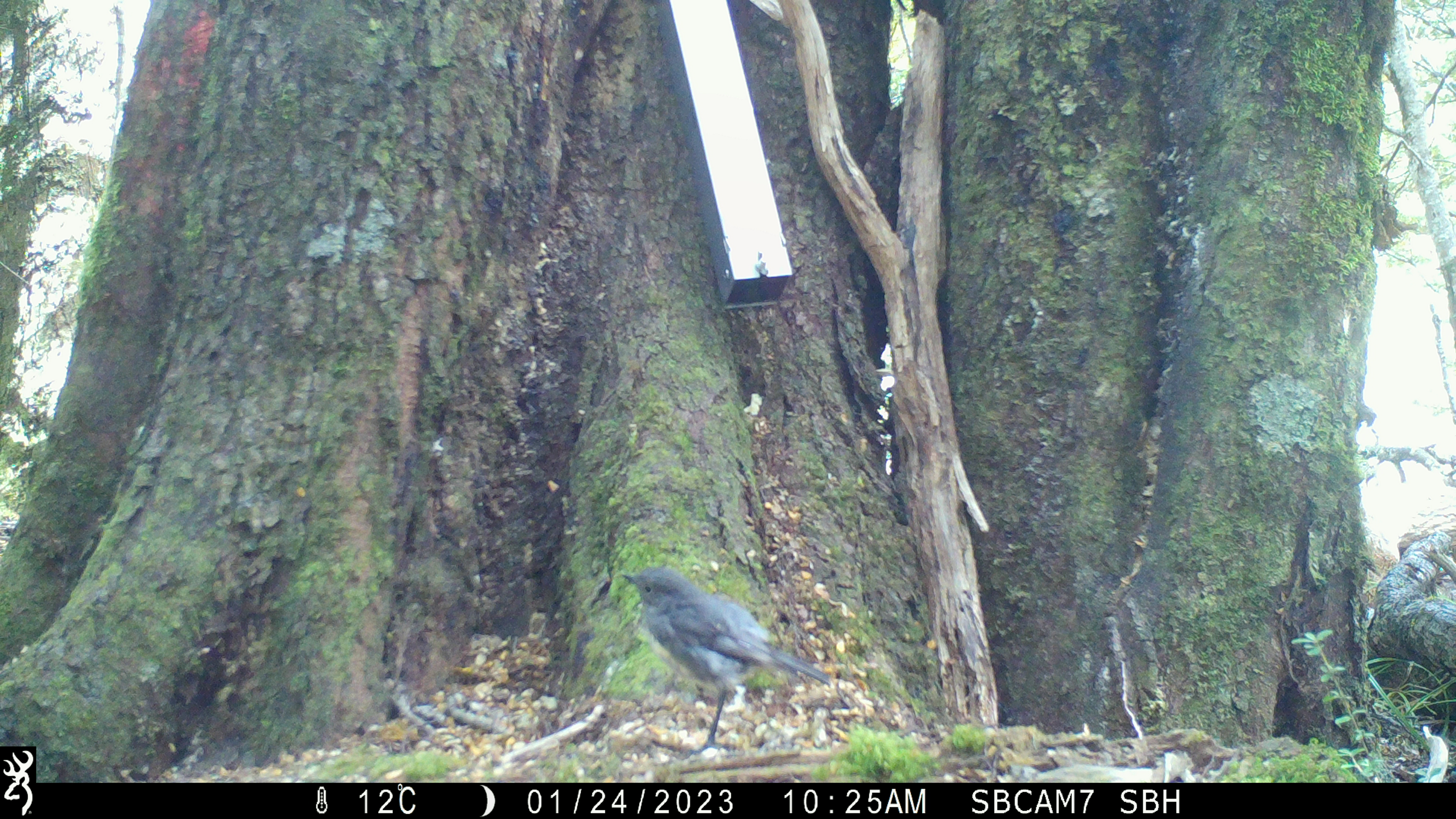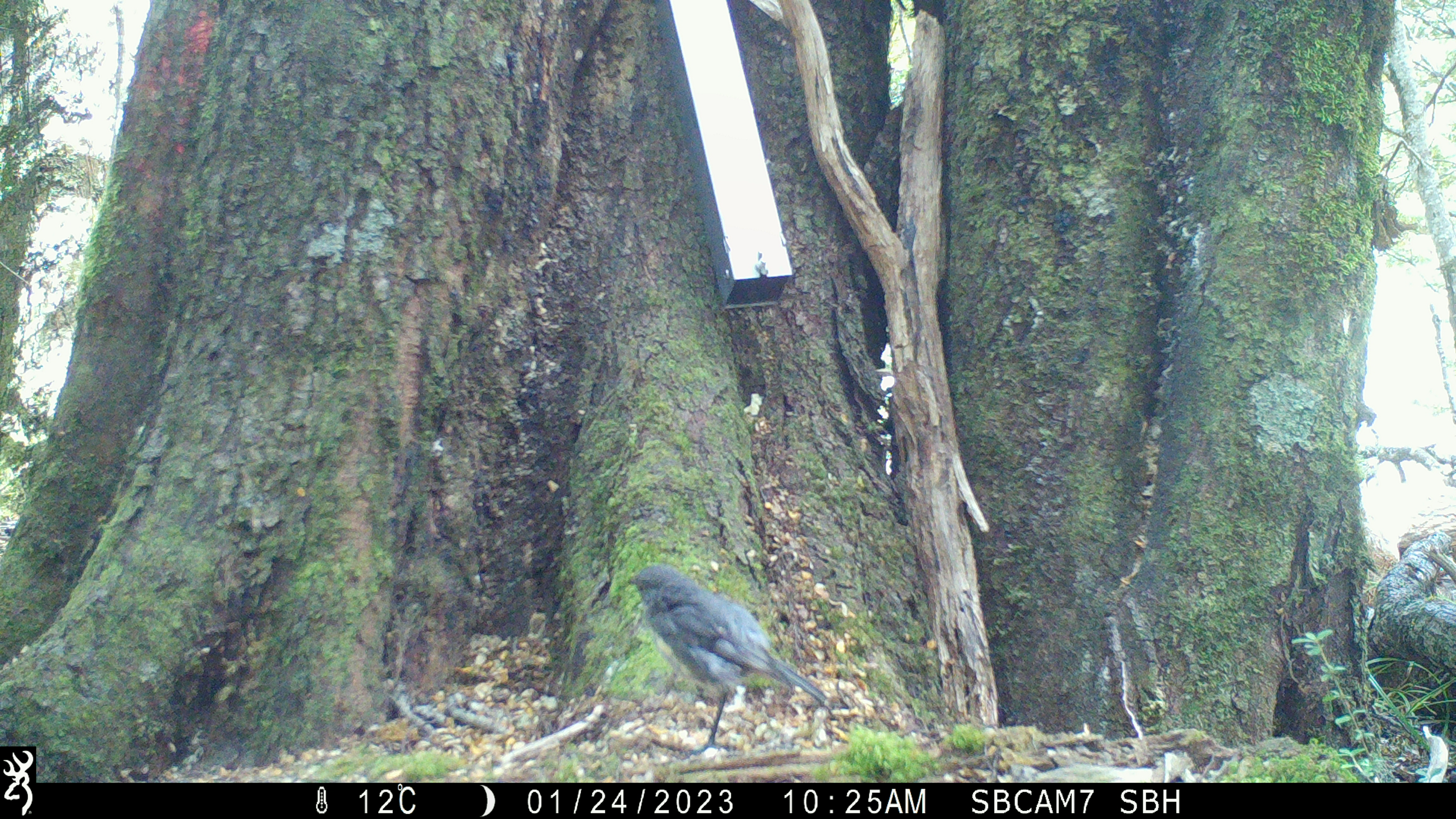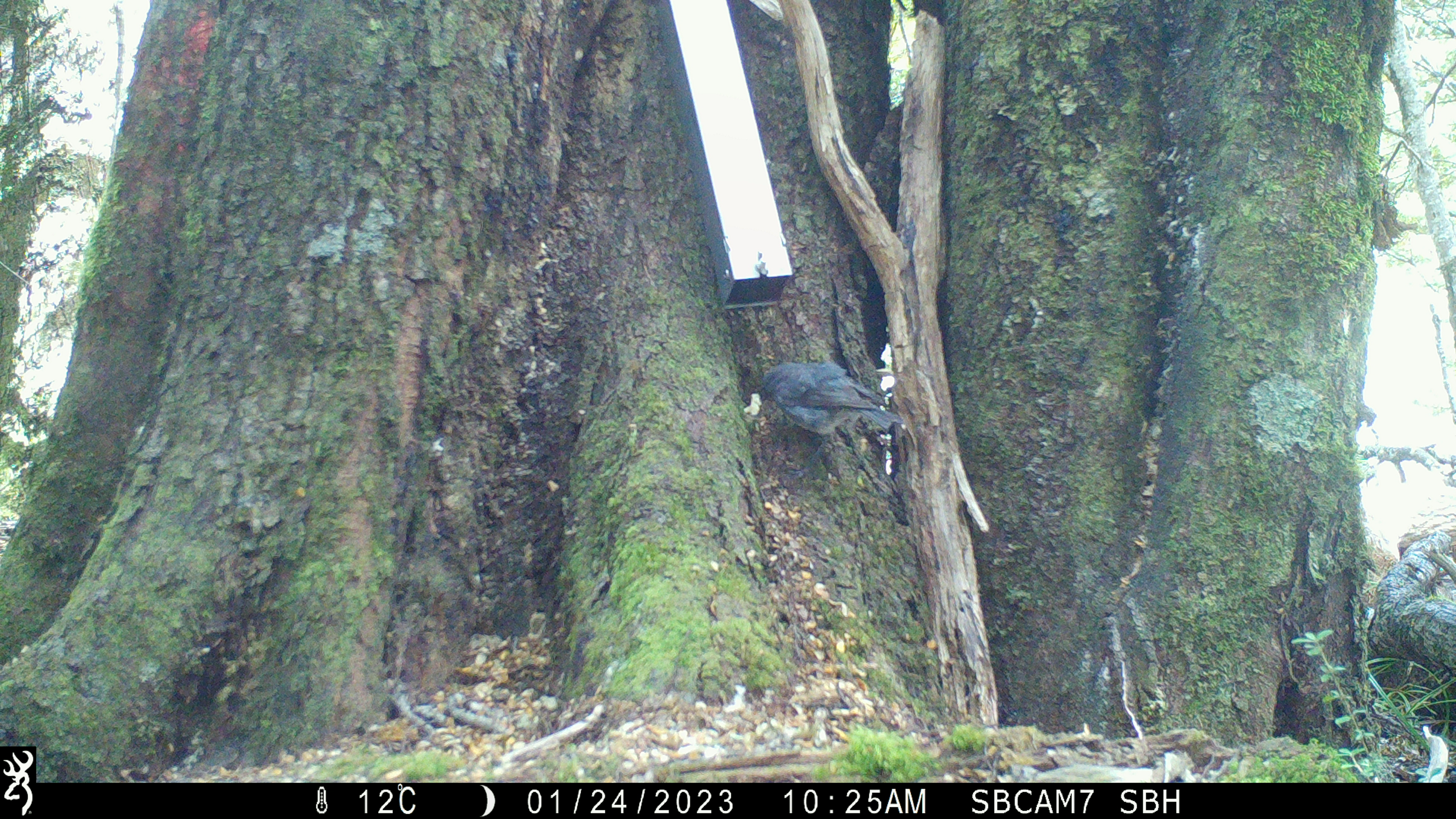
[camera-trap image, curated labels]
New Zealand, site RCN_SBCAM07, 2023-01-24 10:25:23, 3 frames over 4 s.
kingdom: Animalia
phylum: Chordata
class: Aves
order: Passeriformes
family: Petroicidae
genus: Petroica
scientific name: Petroica australis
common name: new zealand robin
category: robin